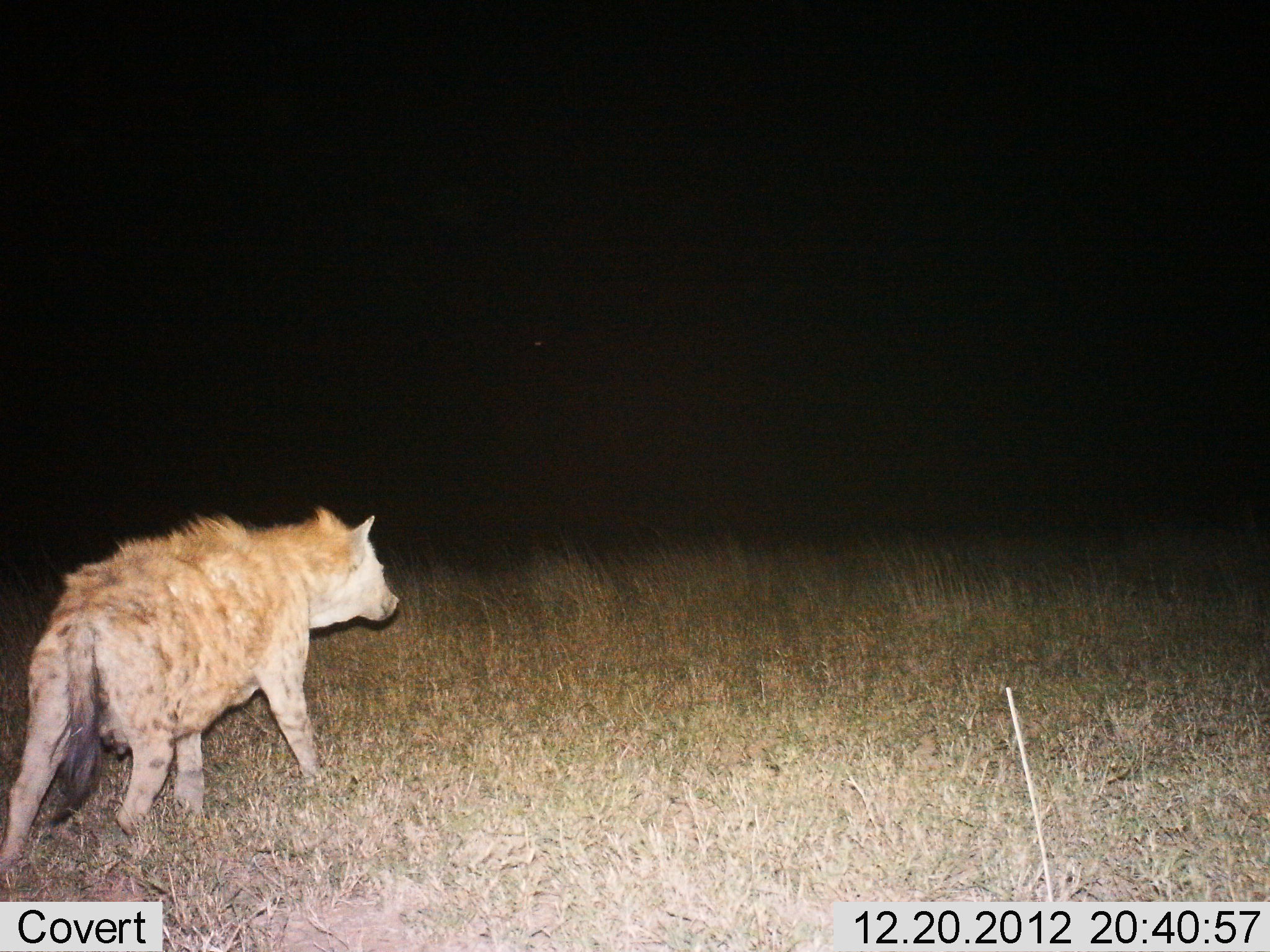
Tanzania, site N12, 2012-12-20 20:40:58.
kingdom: Animalia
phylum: Chordata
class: Mammalia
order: Carnivora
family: Hyaenidae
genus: Crocuta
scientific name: Crocuta crocuta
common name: spotted hyena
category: hyenaspotted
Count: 1.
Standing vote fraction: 40%.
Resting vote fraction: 0%.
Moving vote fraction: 60%.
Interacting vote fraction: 0%.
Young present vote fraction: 0%.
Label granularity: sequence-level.